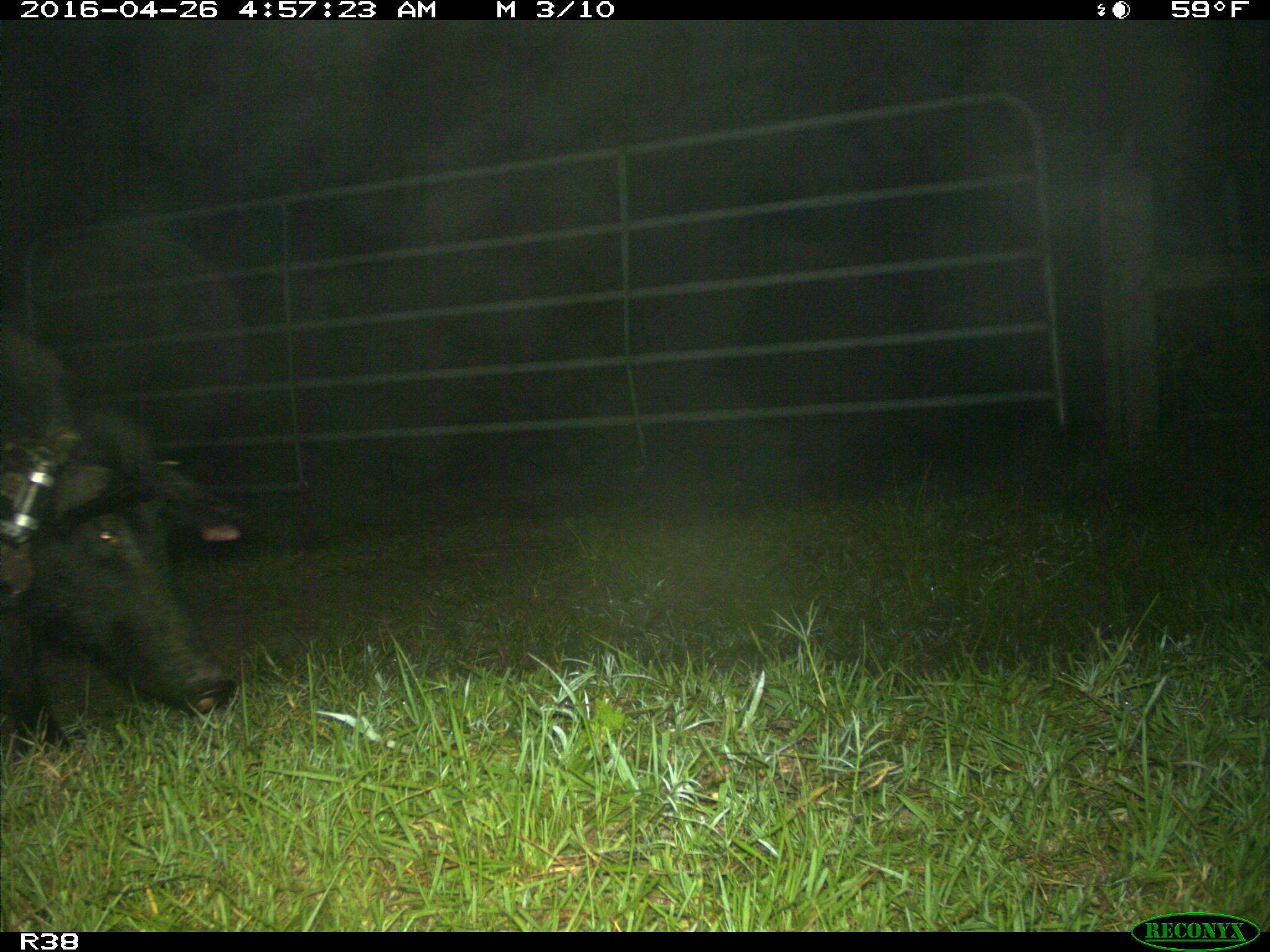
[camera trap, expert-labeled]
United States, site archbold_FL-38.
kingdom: Animalia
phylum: Chordata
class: Mammalia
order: Artiodactyla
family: Suidae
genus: Sus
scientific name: Sus scrofa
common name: wild boar